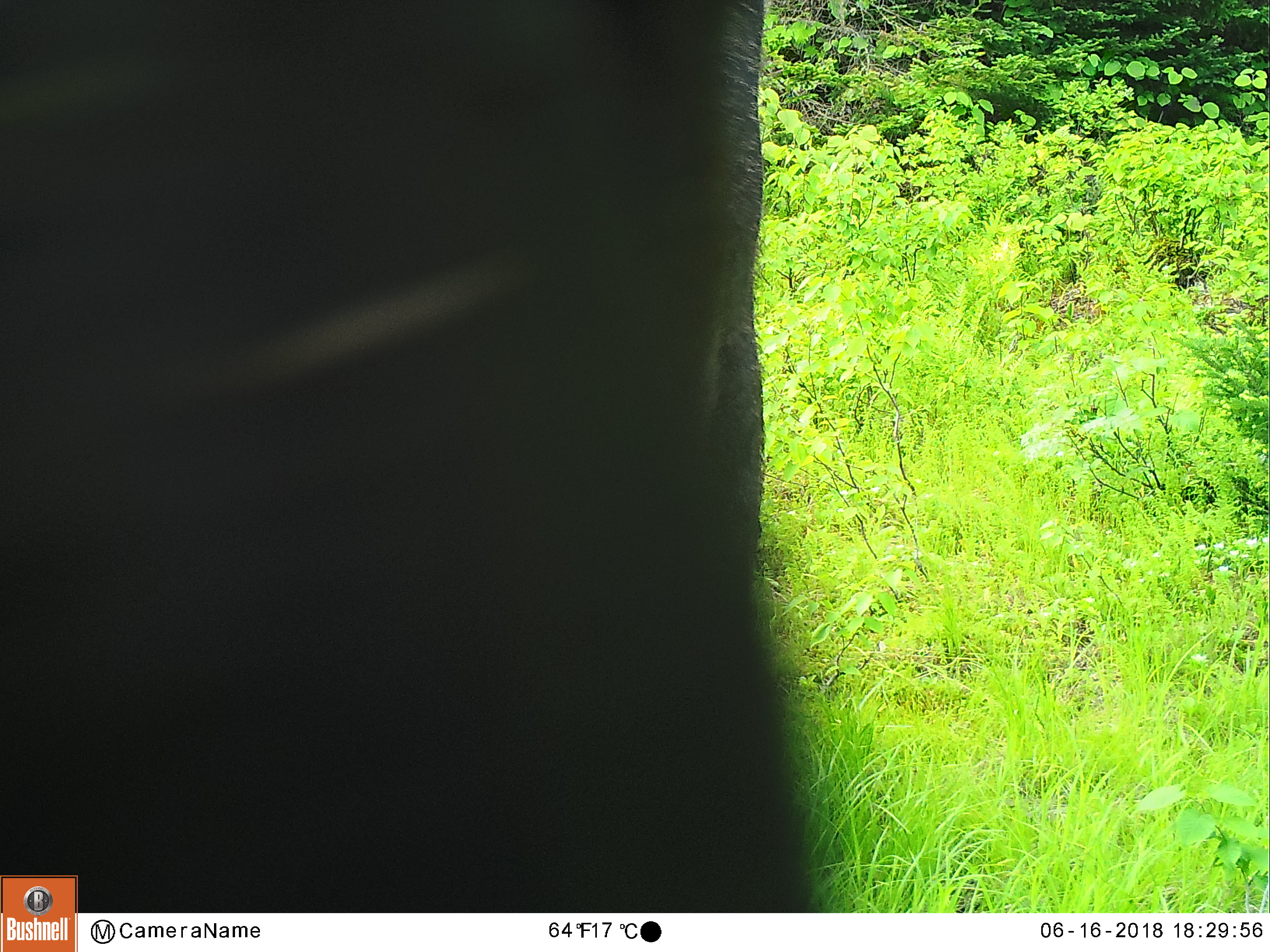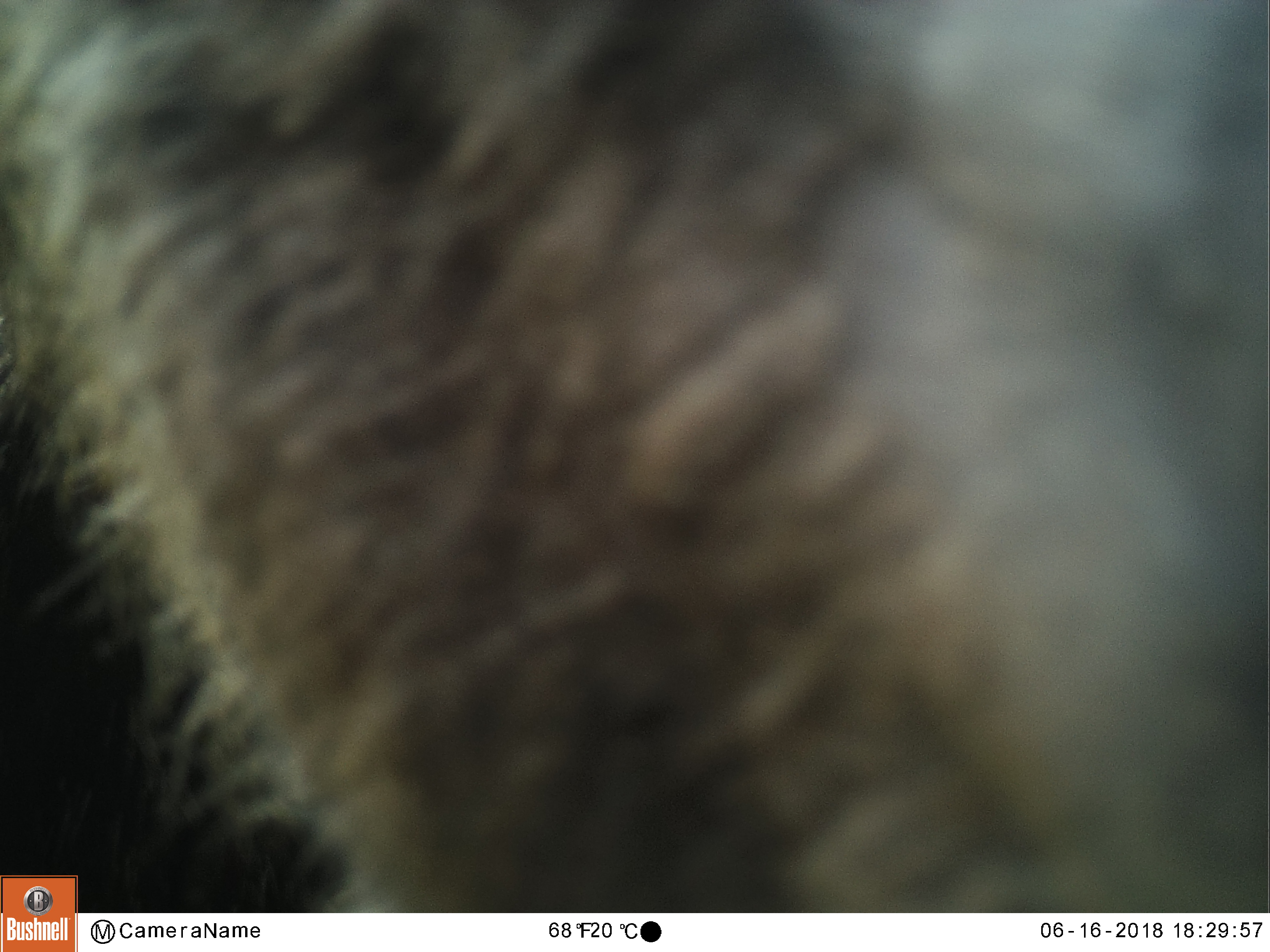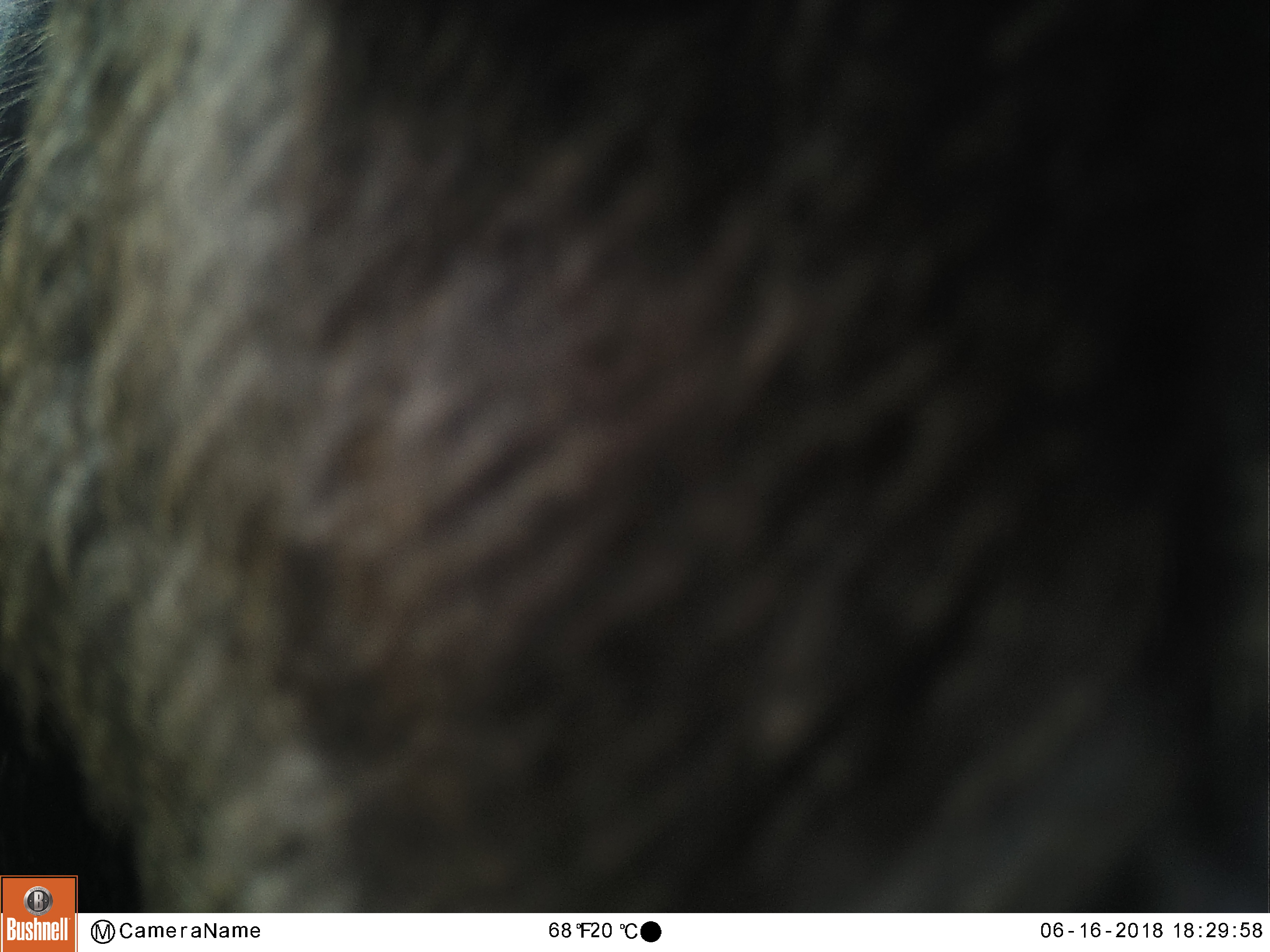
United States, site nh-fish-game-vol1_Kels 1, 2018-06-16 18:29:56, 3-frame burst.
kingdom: Animalia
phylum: Chordata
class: Mammalia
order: Artiodactyla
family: Cervidae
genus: Alces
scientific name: Alces alces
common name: moose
Moose (Alces alces).